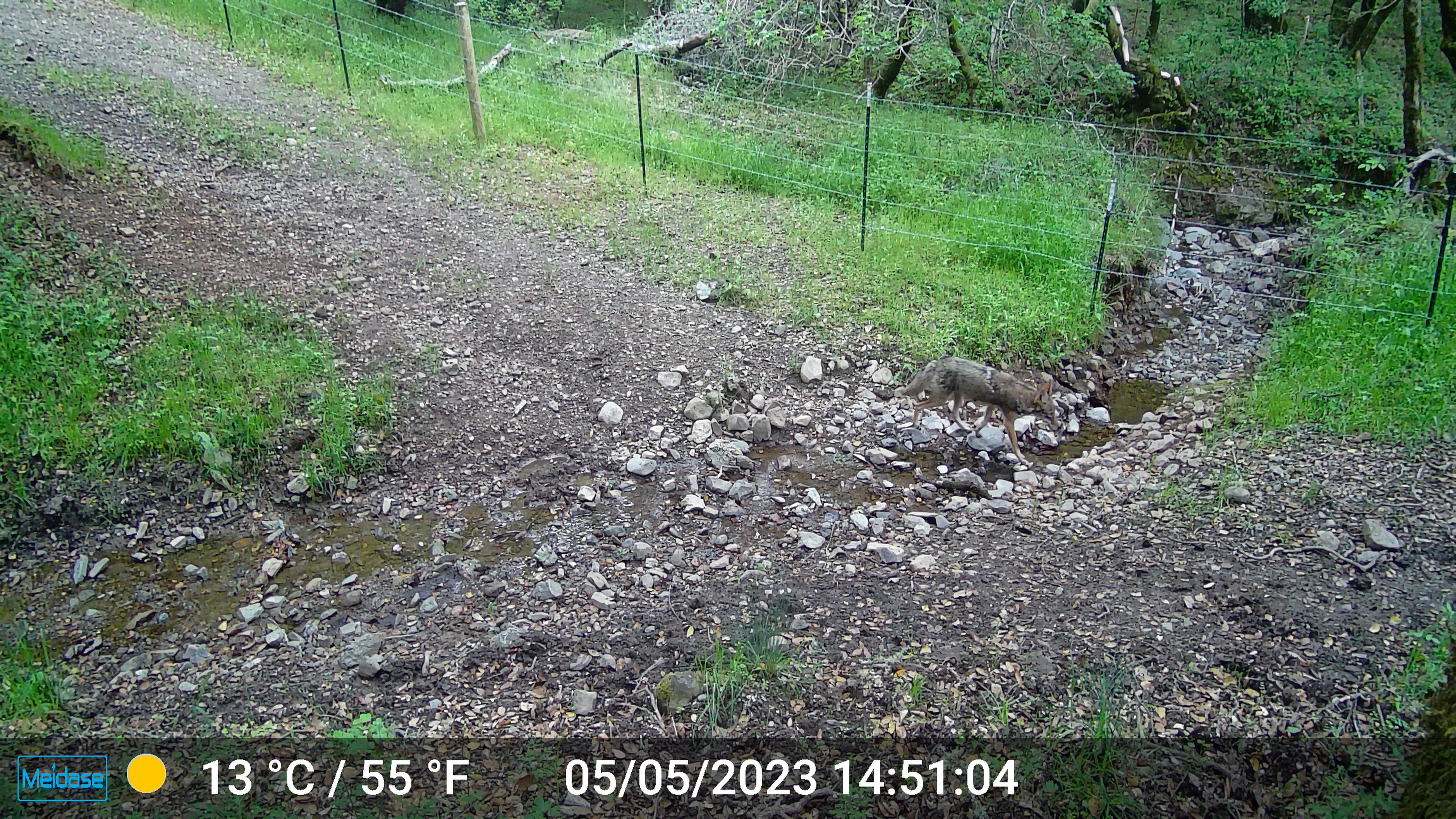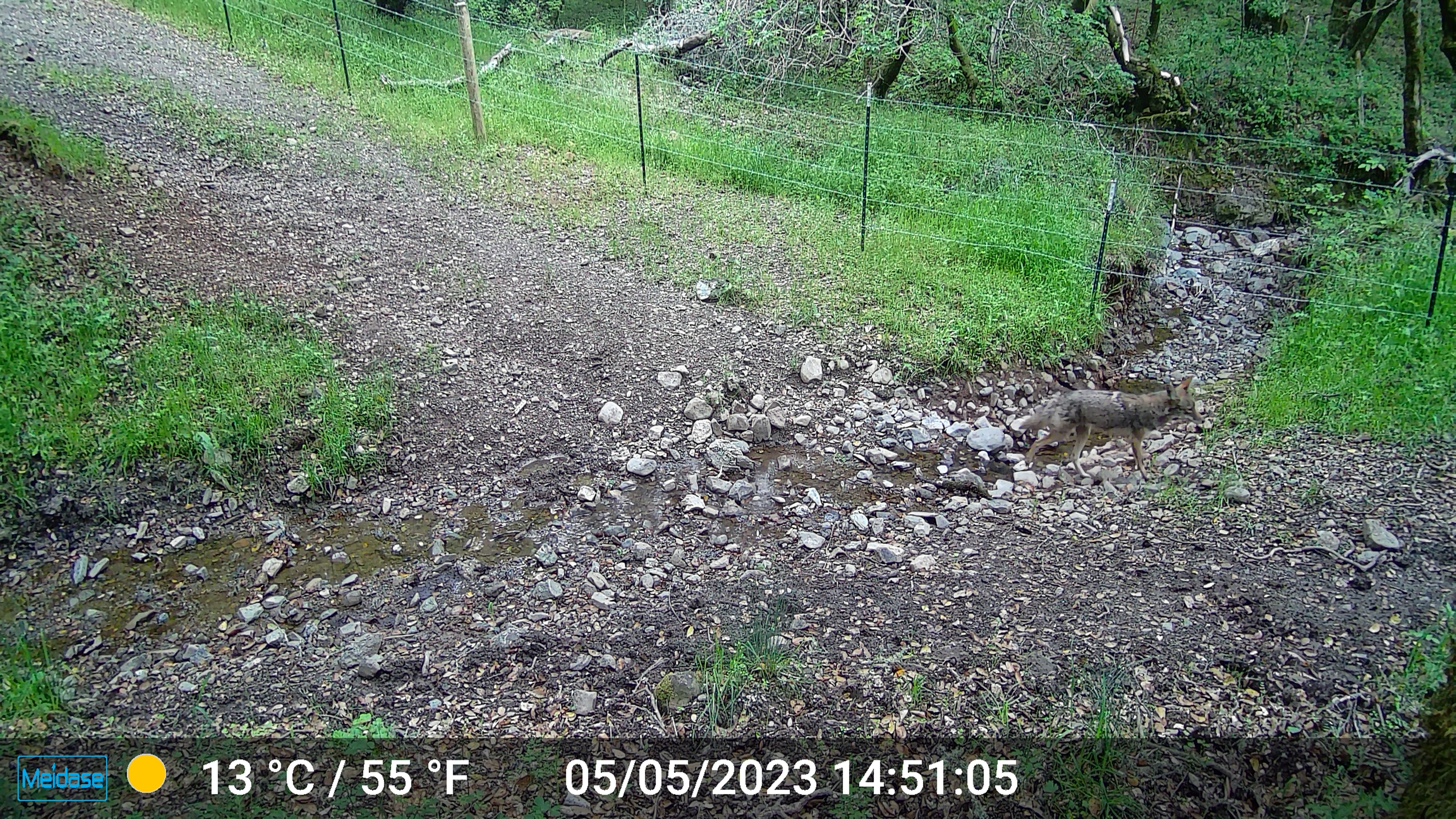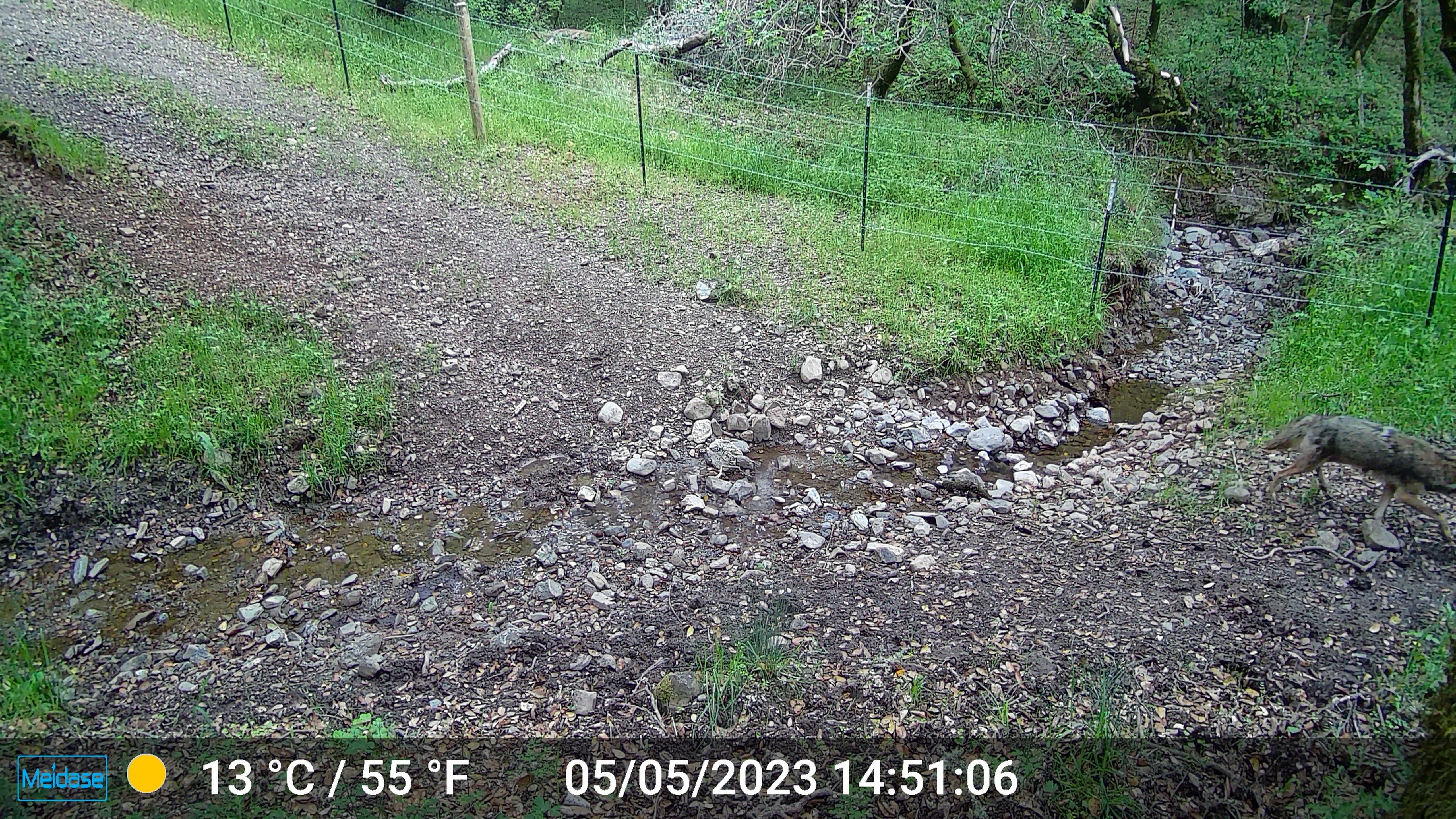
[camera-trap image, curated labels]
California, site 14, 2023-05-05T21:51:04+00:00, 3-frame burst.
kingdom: Animalia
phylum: Chordata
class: Mammalia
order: Carnivora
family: Canidae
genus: Canis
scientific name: Canis latrans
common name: coyote